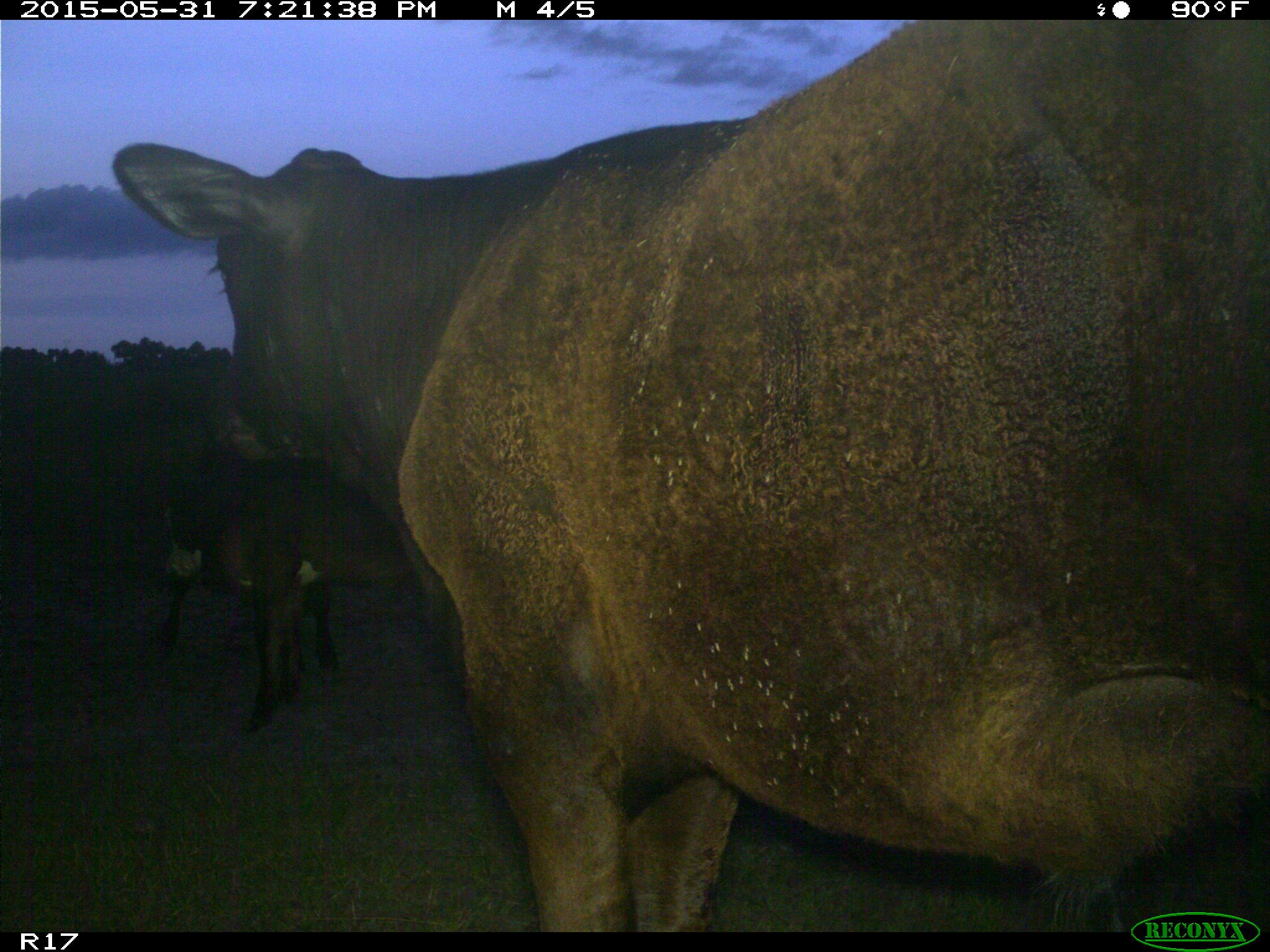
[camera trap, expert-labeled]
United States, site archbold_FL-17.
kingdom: Animalia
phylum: Chordata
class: Mammalia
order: Artiodactyla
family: Bovidae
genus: Bos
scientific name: Bos taurus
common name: domestic cow